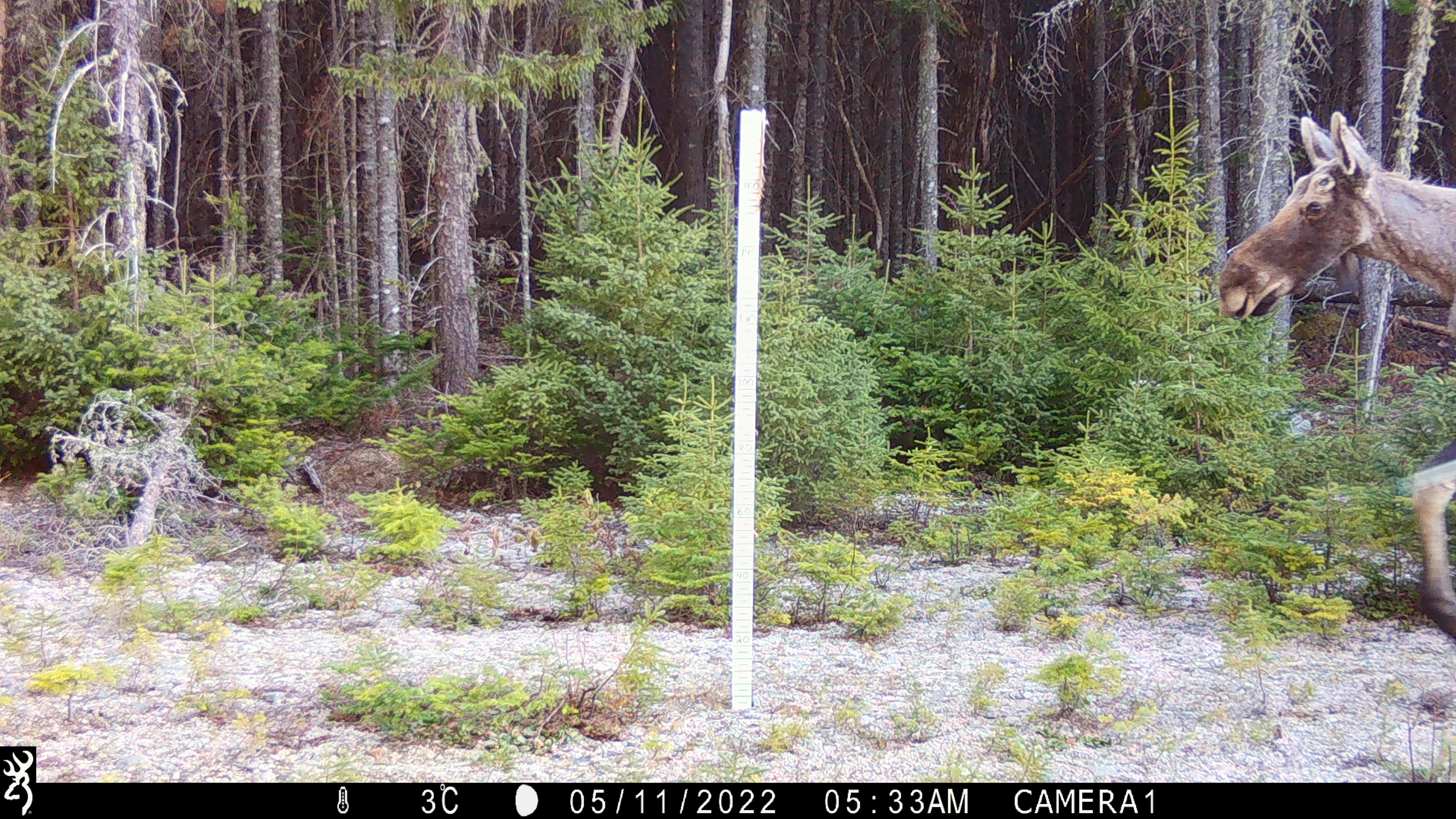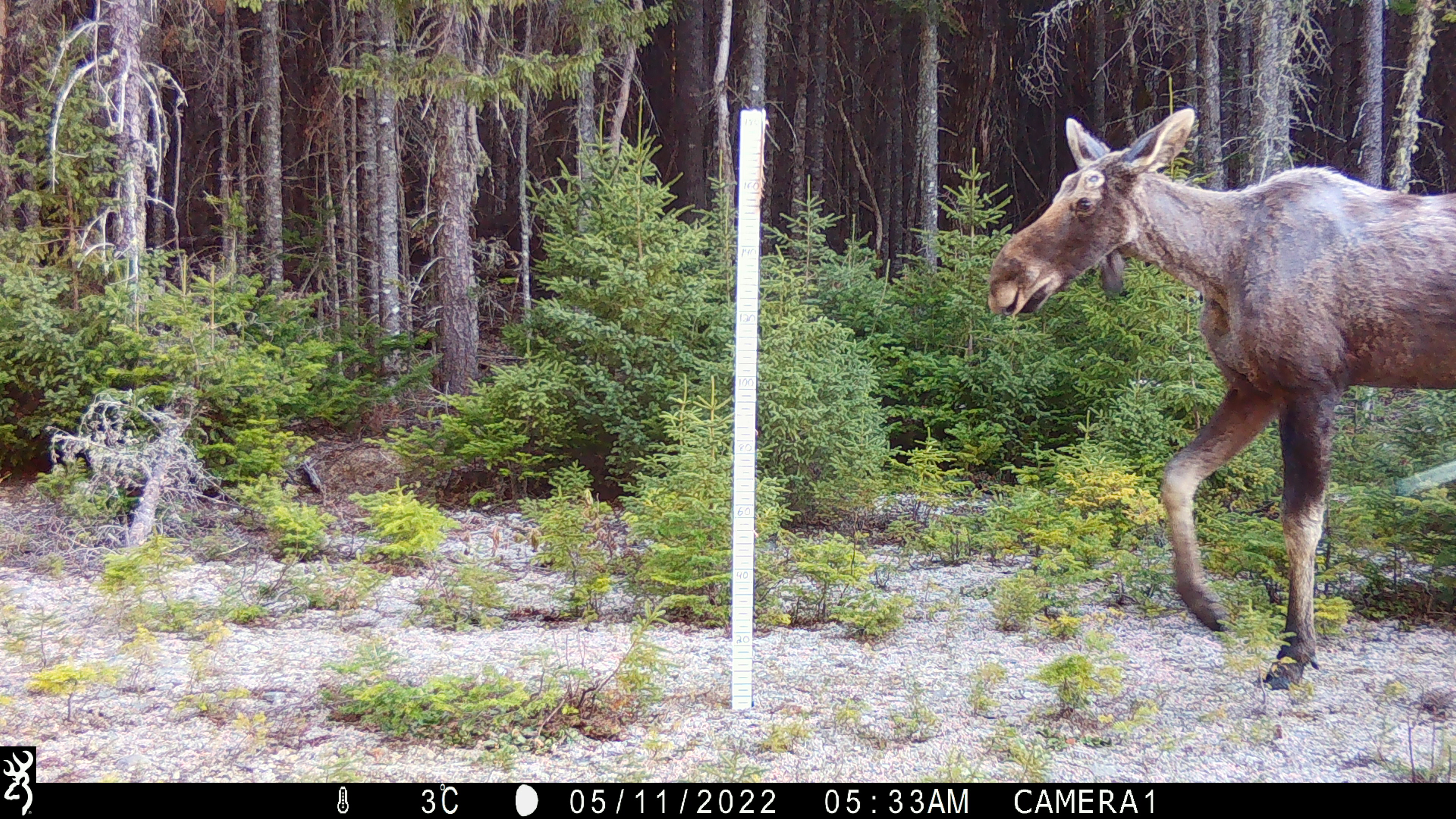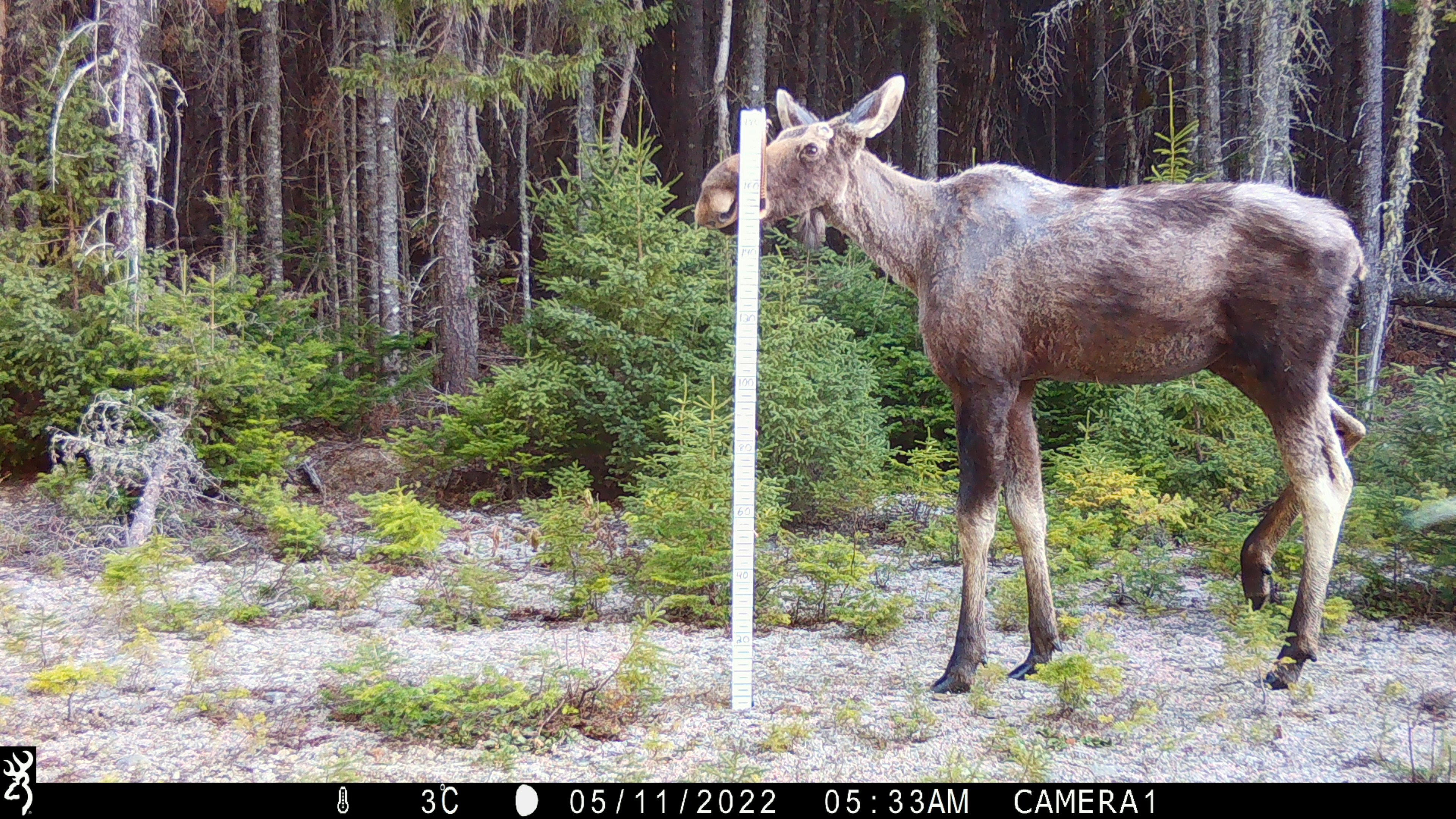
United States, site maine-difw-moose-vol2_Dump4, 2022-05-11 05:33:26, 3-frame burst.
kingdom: Animalia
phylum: Chordata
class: Mammalia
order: Artiodactyla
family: Cervidae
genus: Alces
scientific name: Alces alces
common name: moose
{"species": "moose (Alces alces)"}